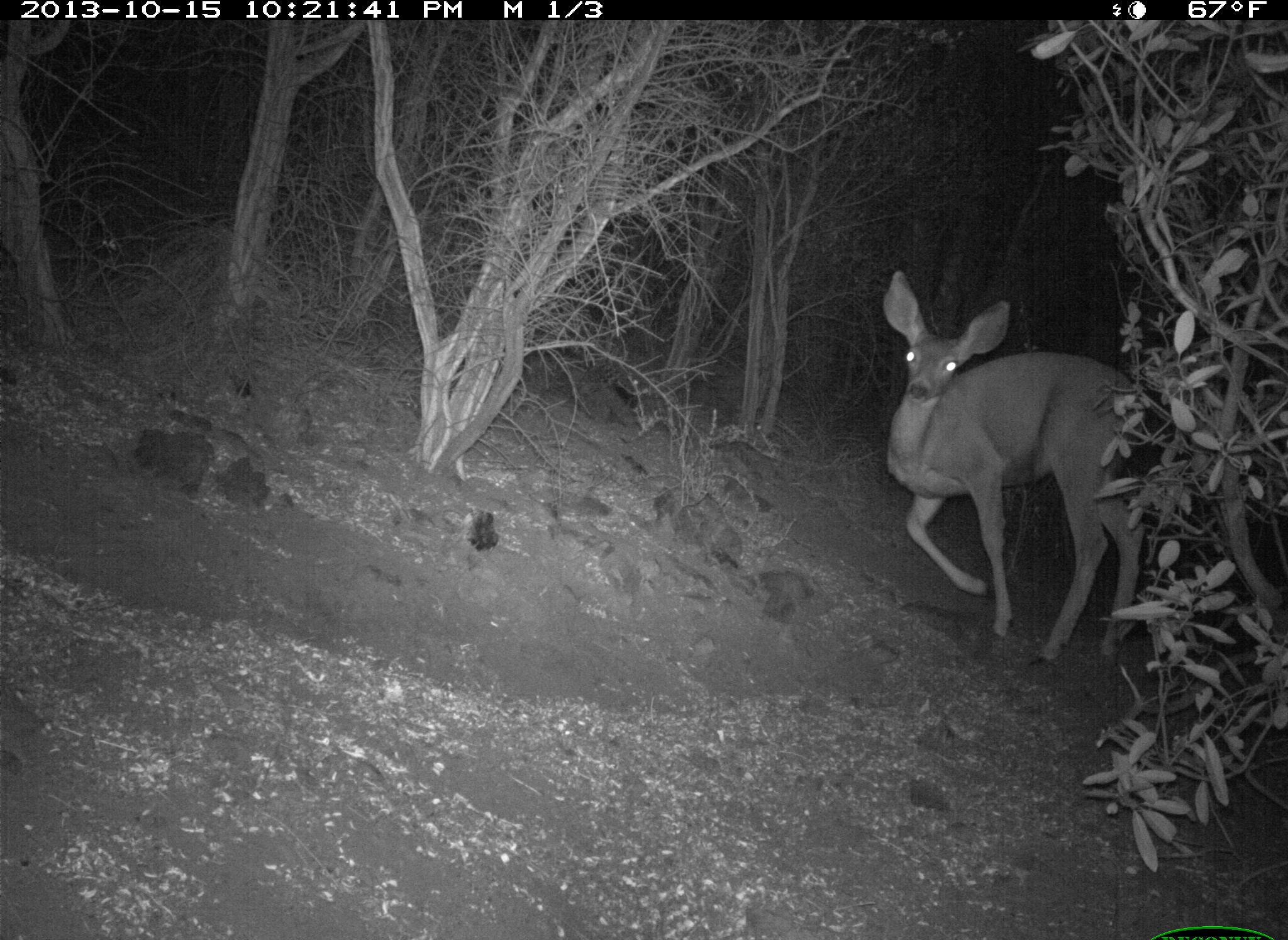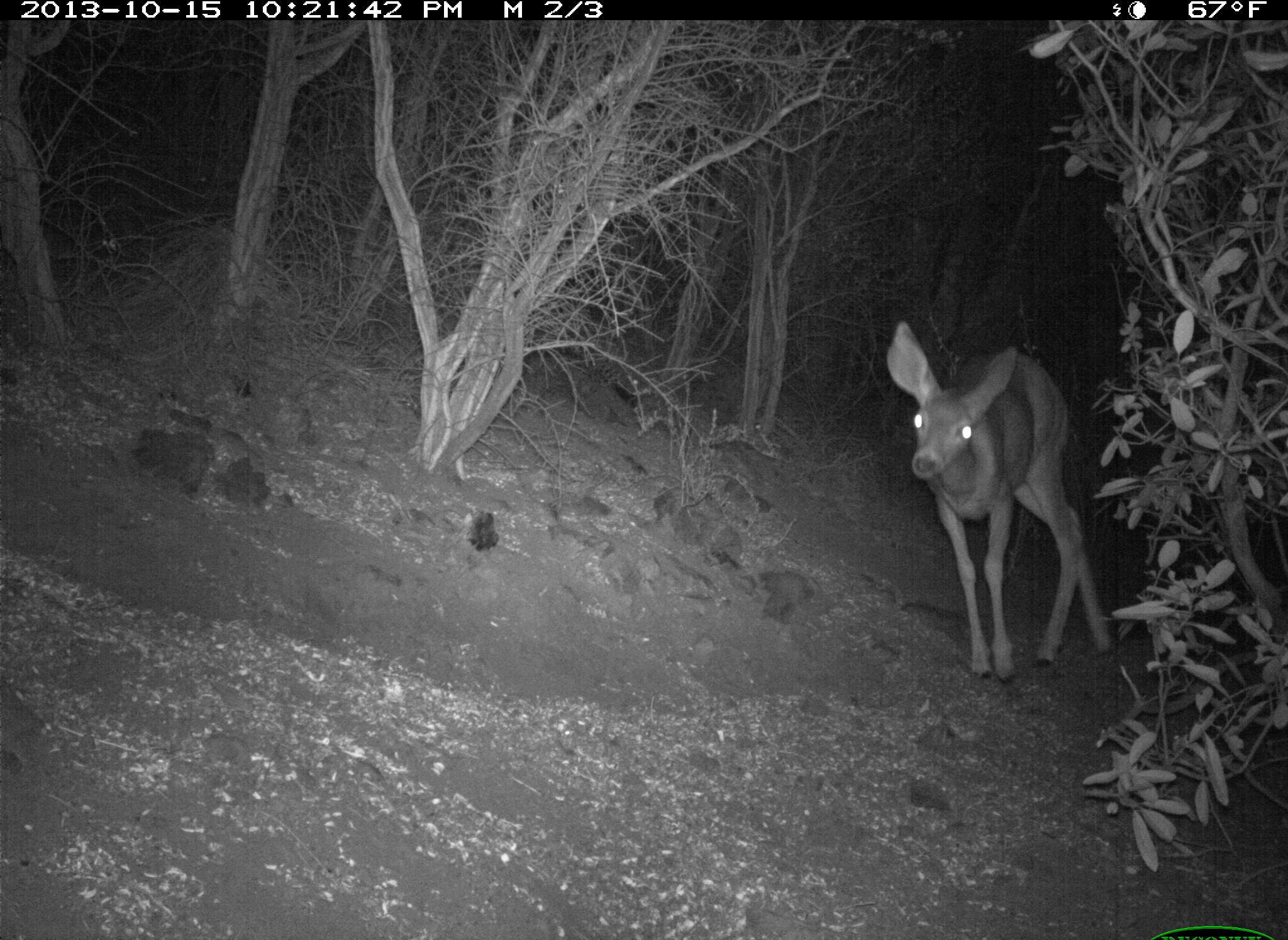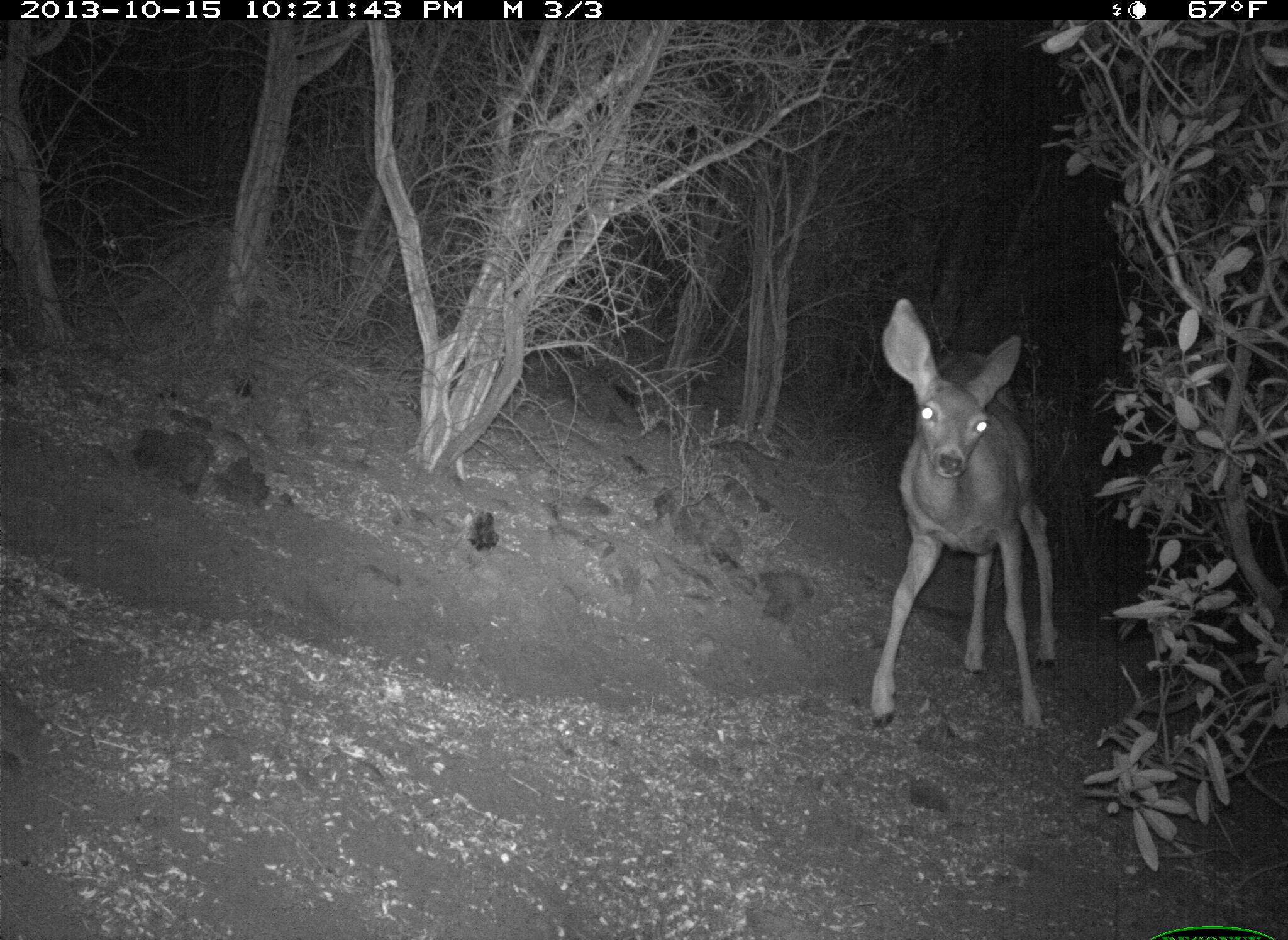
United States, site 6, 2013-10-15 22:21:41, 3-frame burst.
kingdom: Animalia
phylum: Chordata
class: Mammalia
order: Artiodactyla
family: Cervidae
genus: Odocoileus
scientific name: Odocoileus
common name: deer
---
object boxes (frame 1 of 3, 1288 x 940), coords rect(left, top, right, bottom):
deer: rect(883, 269, 1170, 673)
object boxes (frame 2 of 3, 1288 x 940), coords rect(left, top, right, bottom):
deer: rect(880, 319, 1118, 685)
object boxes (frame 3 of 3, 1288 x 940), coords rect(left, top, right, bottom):
deer: rect(859, 295, 1063, 736)